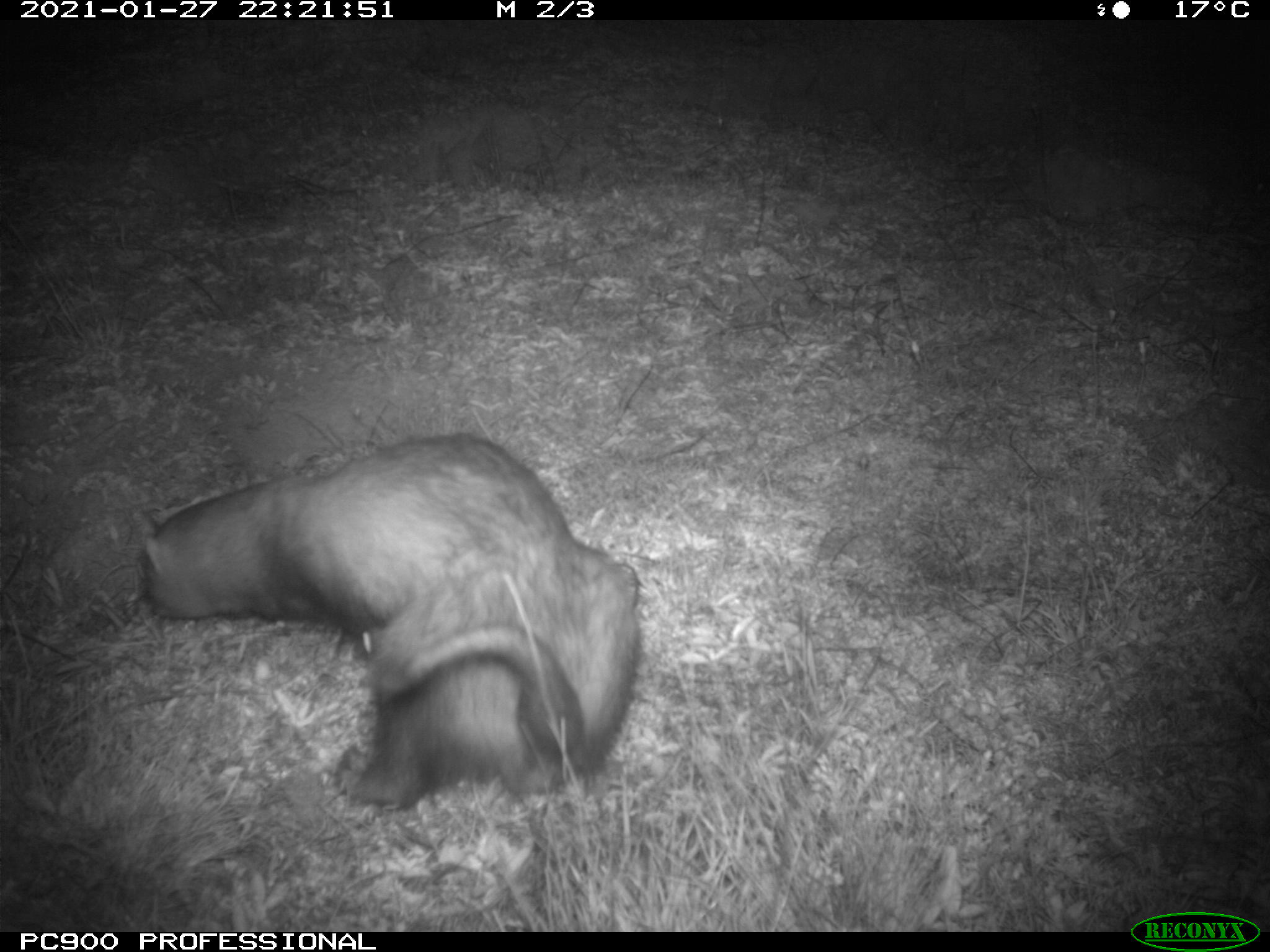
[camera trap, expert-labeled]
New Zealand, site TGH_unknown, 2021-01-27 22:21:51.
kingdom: Animalia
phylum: Chordata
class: Mammalia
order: Carnivora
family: Mustelidae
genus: Mustela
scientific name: Mustela furo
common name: ferret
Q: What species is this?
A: Ferret (Mustela furo).